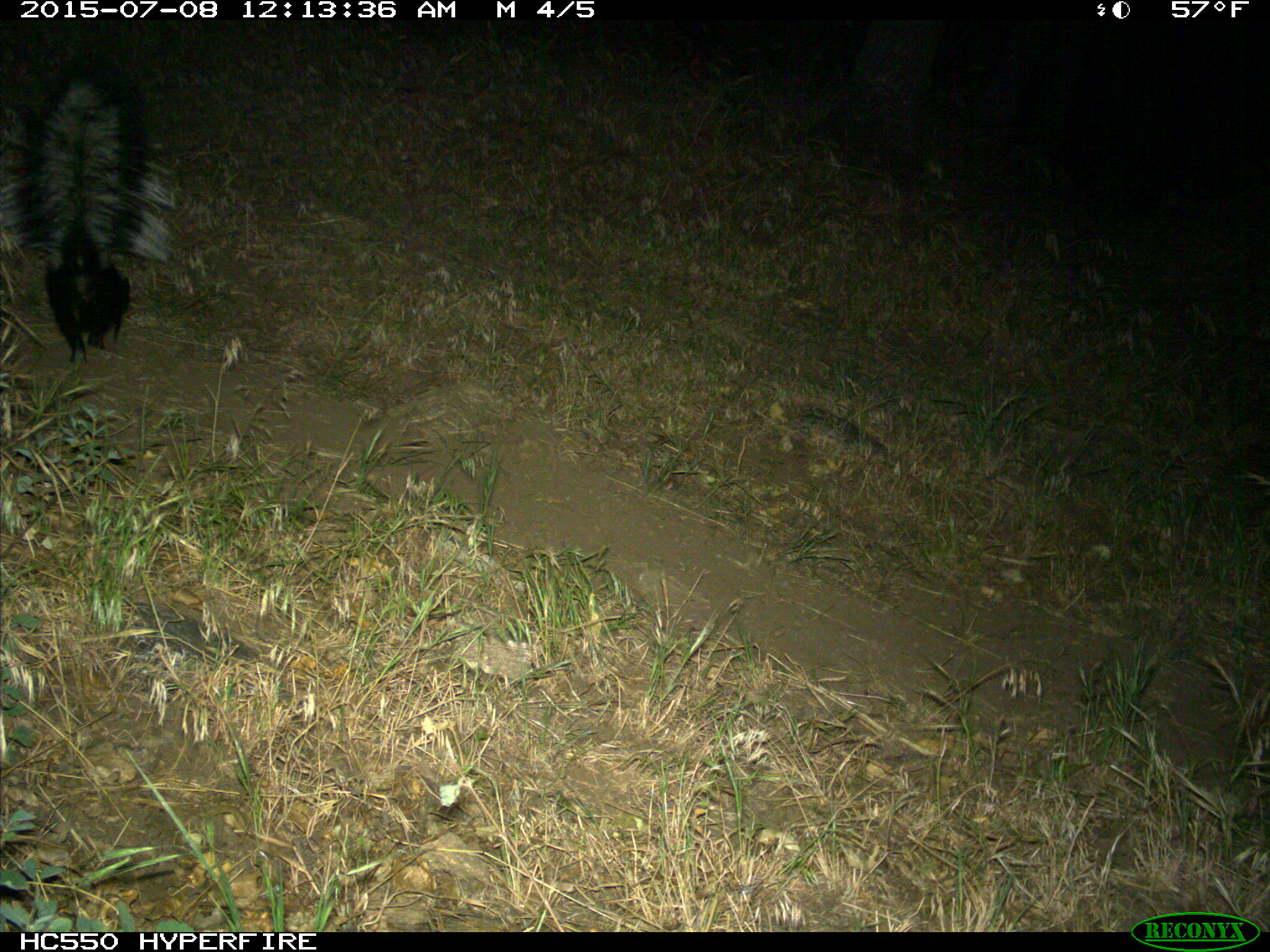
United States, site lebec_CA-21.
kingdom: Animalia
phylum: Chordata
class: Mammalia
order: Carnivora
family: Mephitidae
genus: Mephitis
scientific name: Mephitis mephitis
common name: striped skunk